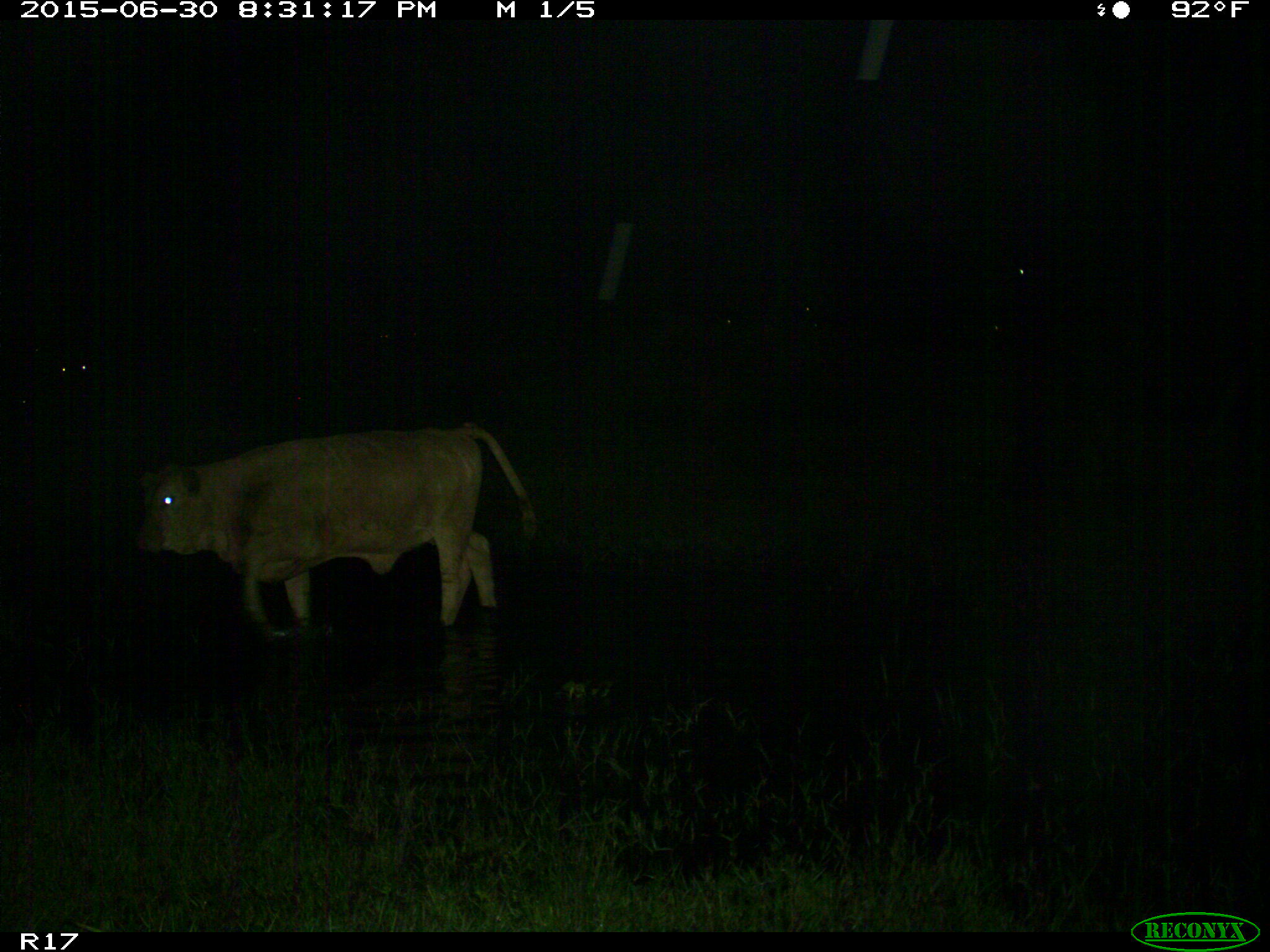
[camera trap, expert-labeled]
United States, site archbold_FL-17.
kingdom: Animalia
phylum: Chordata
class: Mammalia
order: Artiodactyla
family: Bovidae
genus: Bos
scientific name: Bos taurus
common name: domestic cow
Bos taurus (domestic cow).